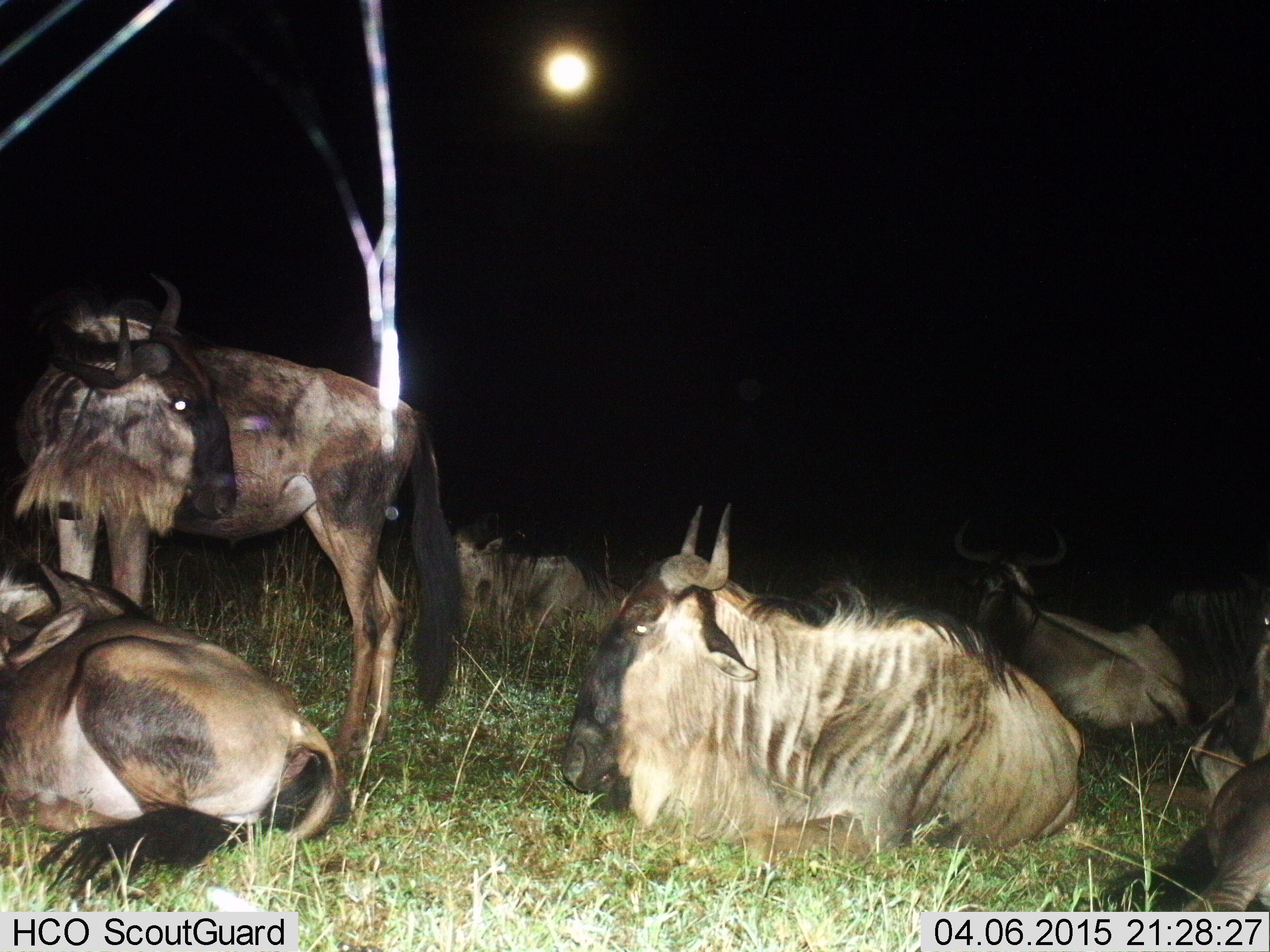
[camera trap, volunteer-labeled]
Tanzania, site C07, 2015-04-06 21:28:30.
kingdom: Animalia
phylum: Chordata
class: Mammalia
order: Artiodactyla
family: Bovidae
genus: Connochaetes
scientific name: Connochaetes taurinus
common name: blue wildebeest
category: wildebeest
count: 7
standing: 70%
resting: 100%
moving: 0%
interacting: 0%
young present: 0%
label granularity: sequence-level